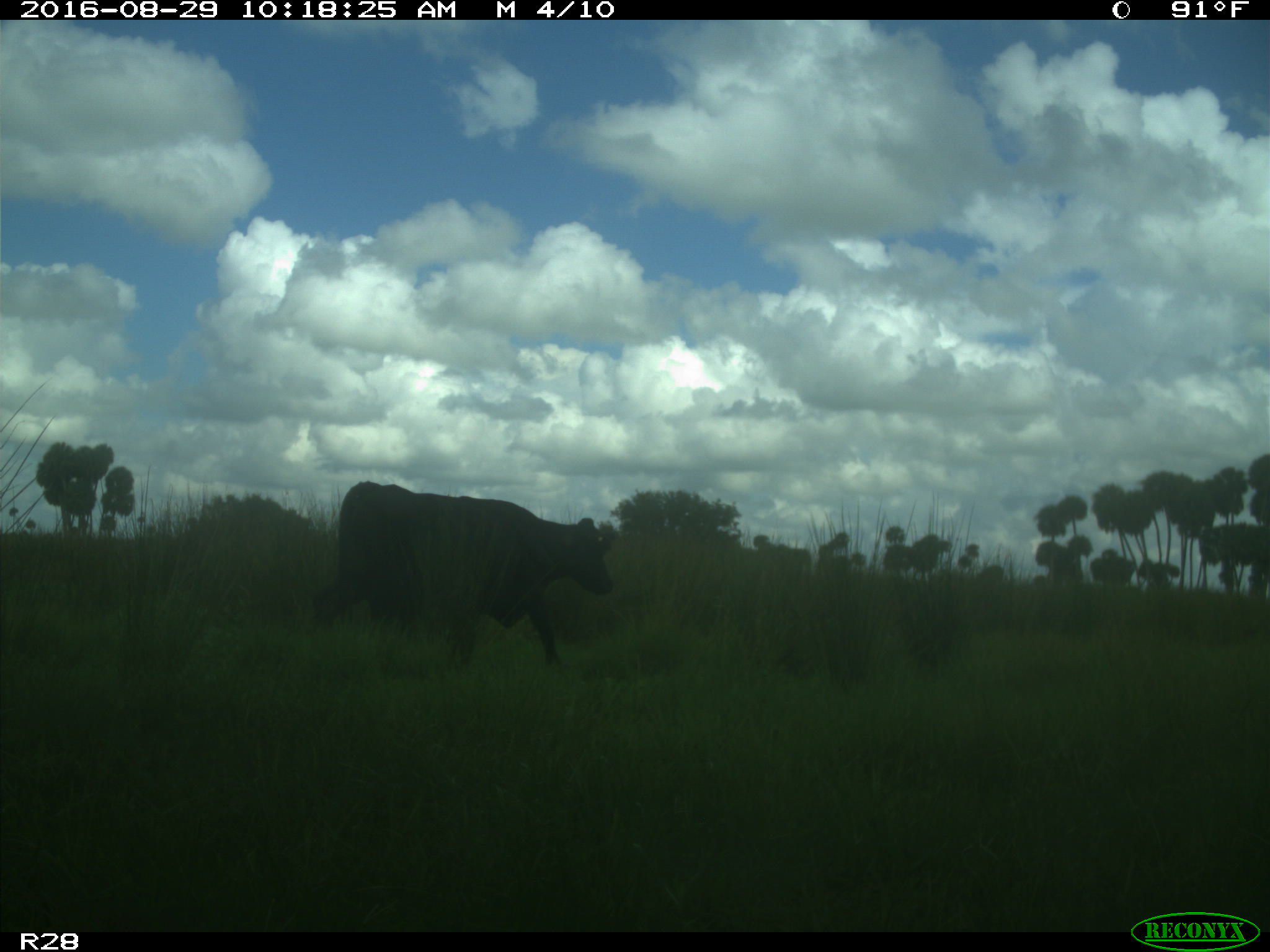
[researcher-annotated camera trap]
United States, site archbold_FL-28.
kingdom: Animalia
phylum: Chordata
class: Mammalia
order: Artiodactyla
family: Bovidae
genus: Bos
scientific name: Bos taurus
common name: domestic cow